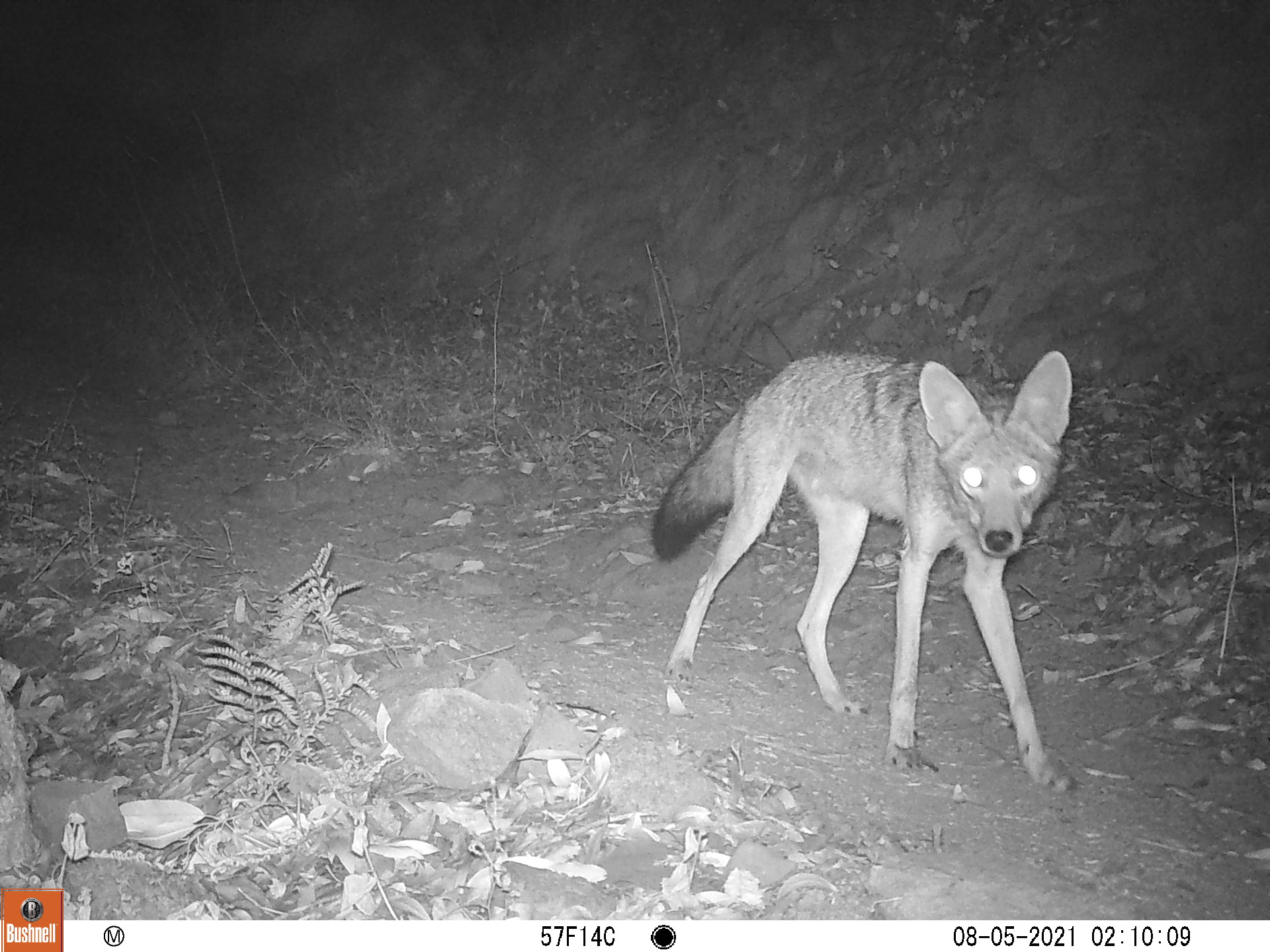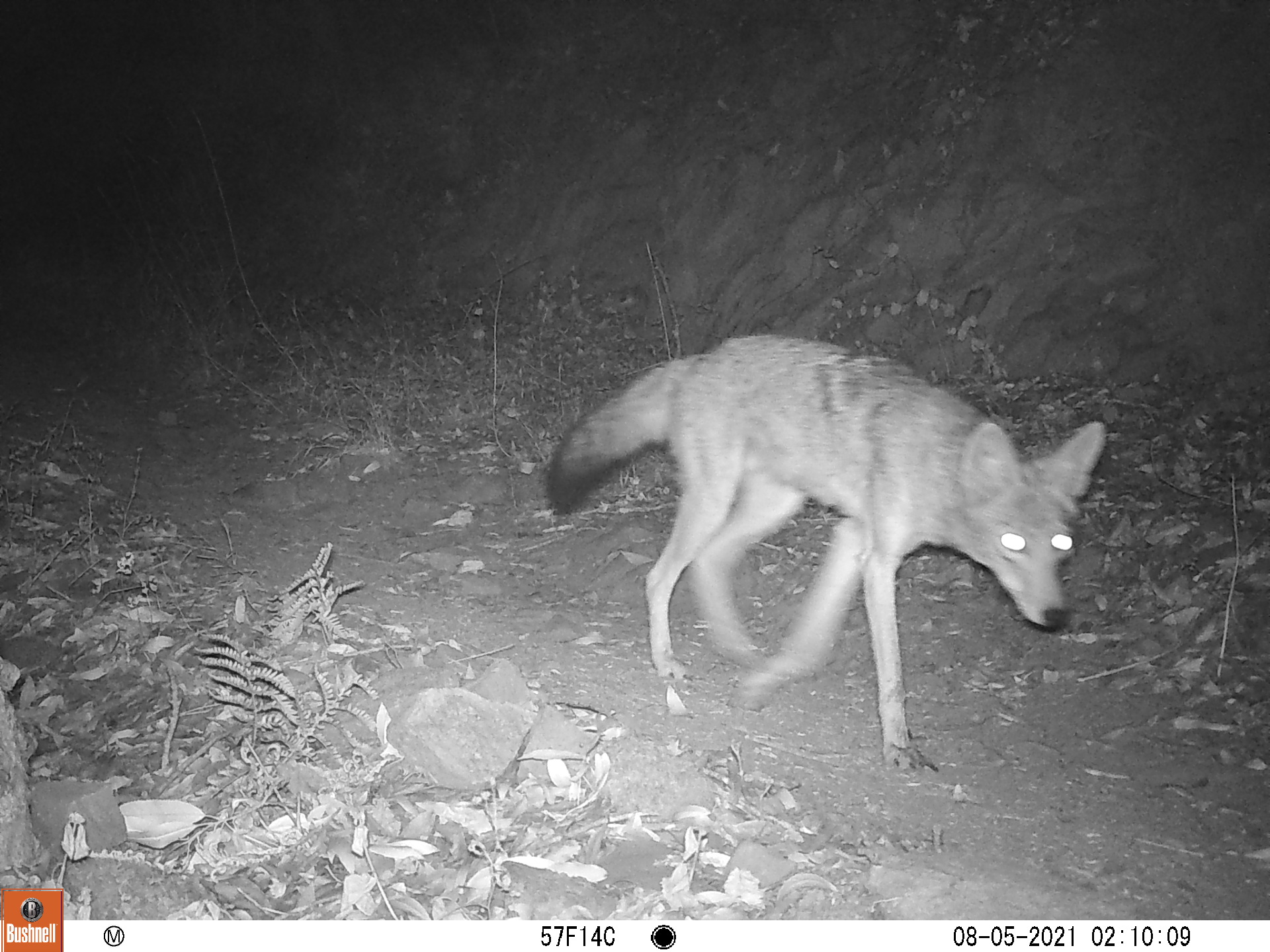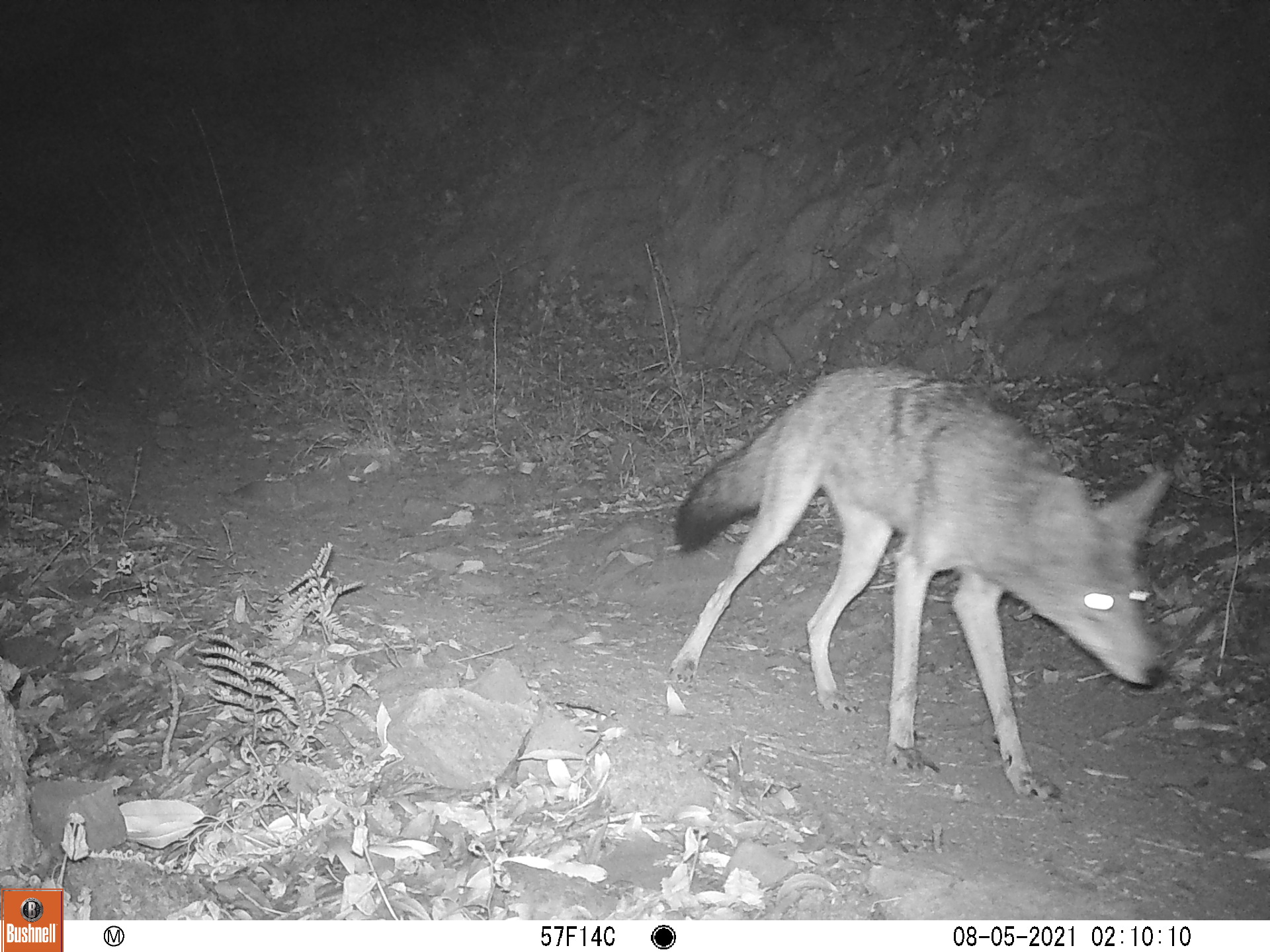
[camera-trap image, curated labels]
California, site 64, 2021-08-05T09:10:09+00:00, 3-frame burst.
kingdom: Animalia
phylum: Chordata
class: Mammalia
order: Carnivora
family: Canidae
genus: Canis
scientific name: Canis latrans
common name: coyote